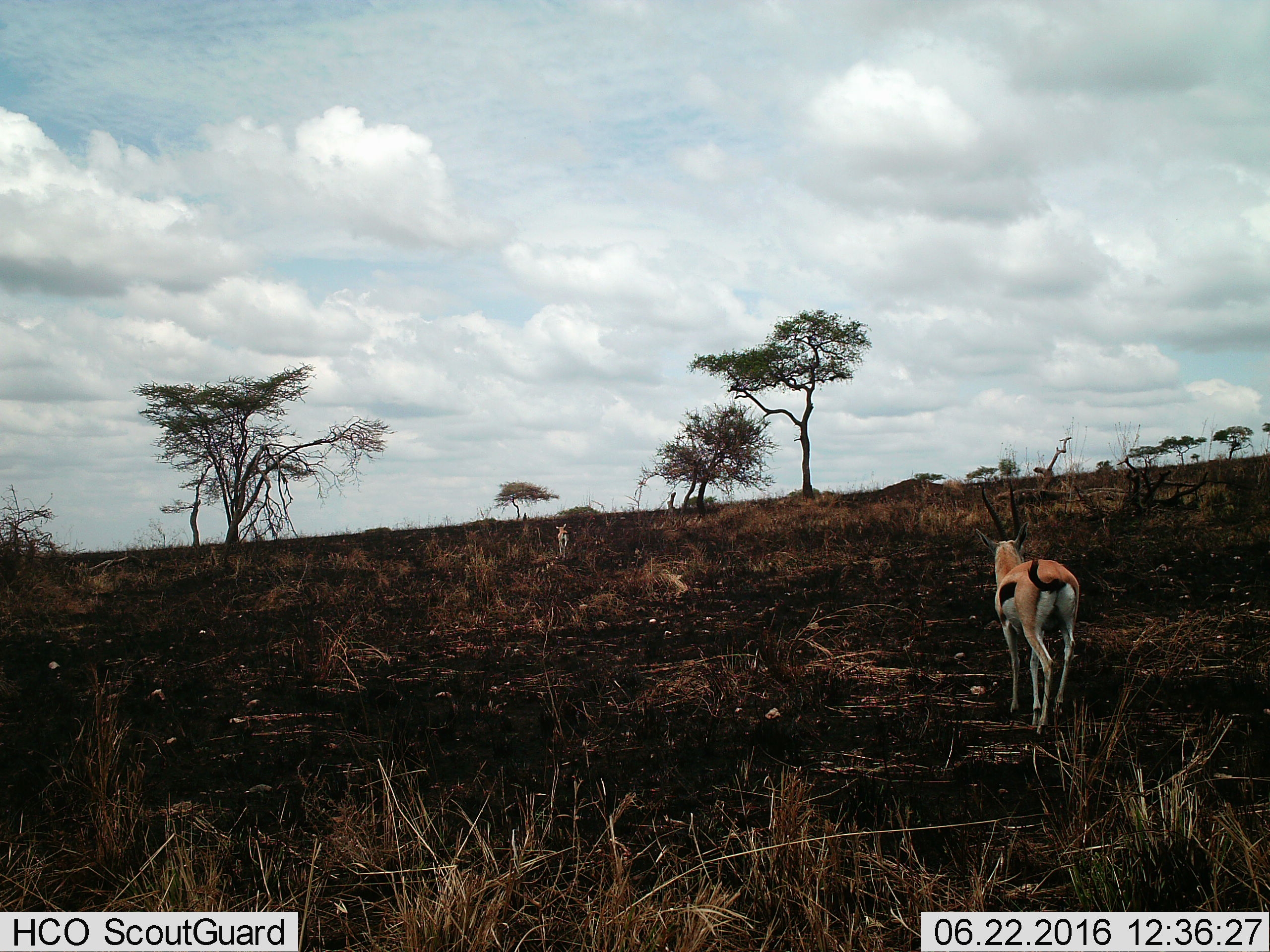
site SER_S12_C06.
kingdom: Animalia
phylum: Chordata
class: Mammalia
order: Artiodactyla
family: Bovidae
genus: Eudorcas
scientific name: Eudorcas thomsonii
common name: thomson's gazelle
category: gazellethomsons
Gazellethomsons (thomson's gazelle) (Eudorcas thomsonii), count 2. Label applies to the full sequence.